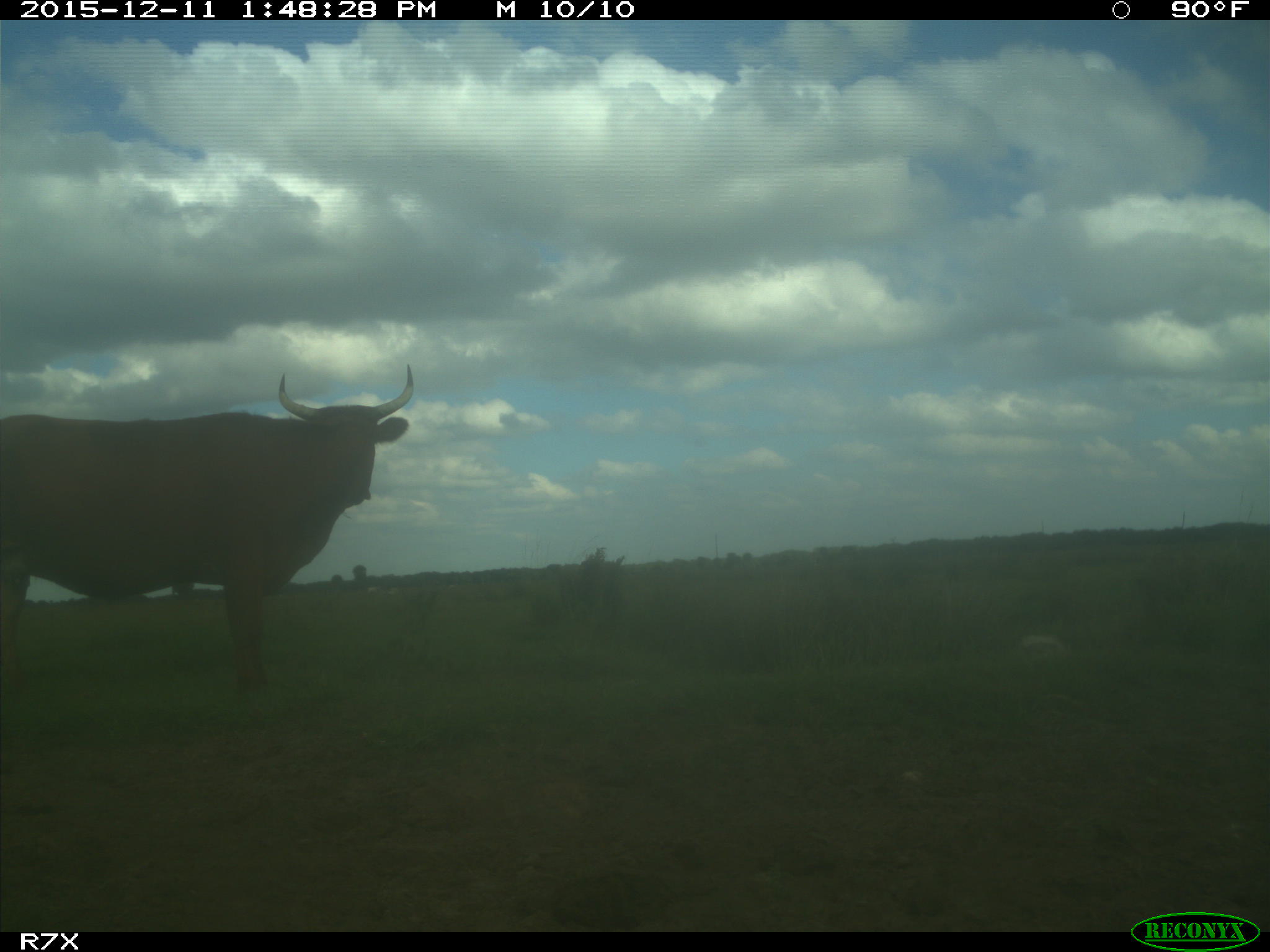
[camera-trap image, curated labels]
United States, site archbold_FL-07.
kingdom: Animalia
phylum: Chordata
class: Mammalia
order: Artiodactyla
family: Bovidae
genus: Bos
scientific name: Bos taurus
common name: domestic cow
Bos taurus (domestic cow).